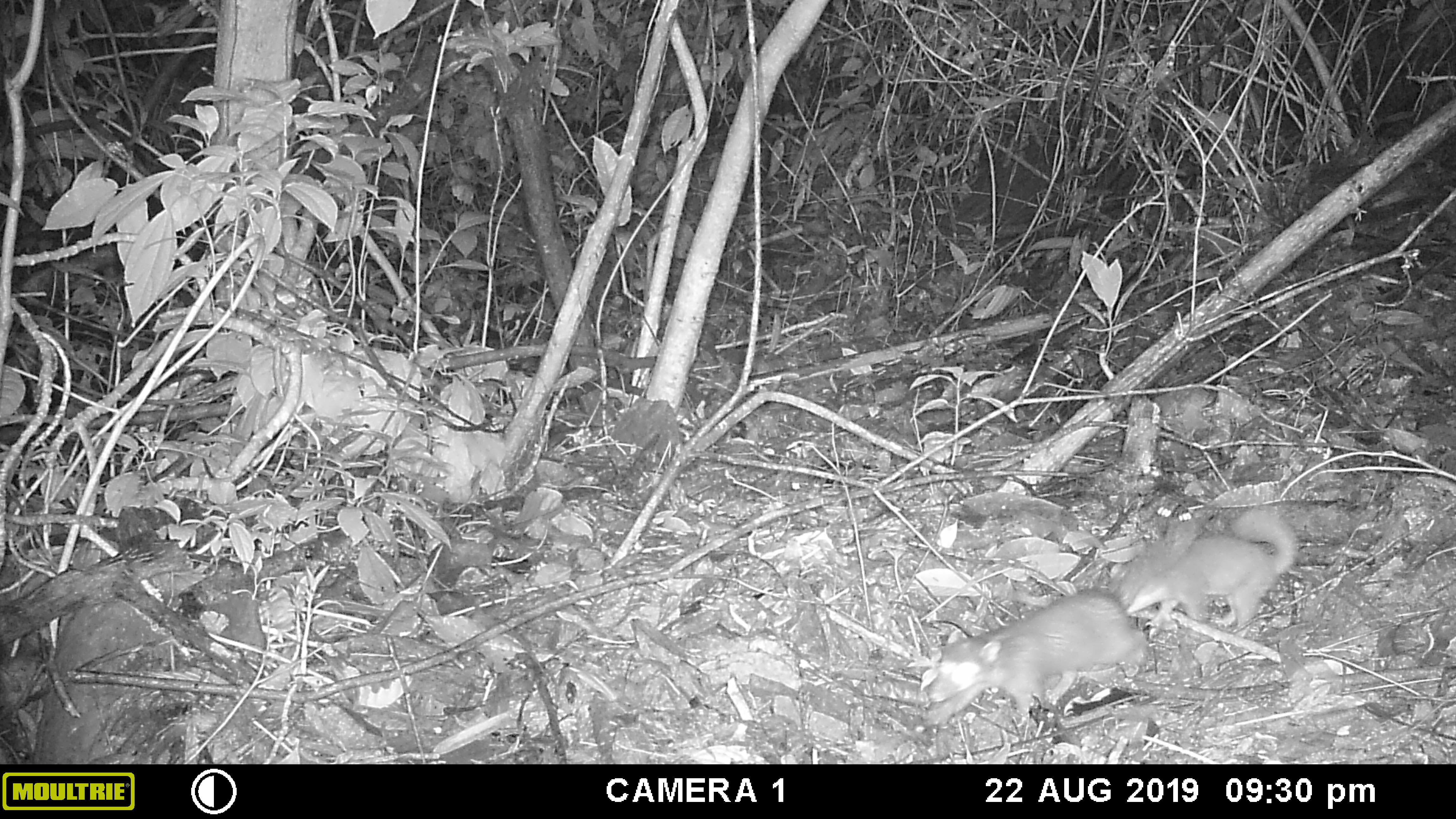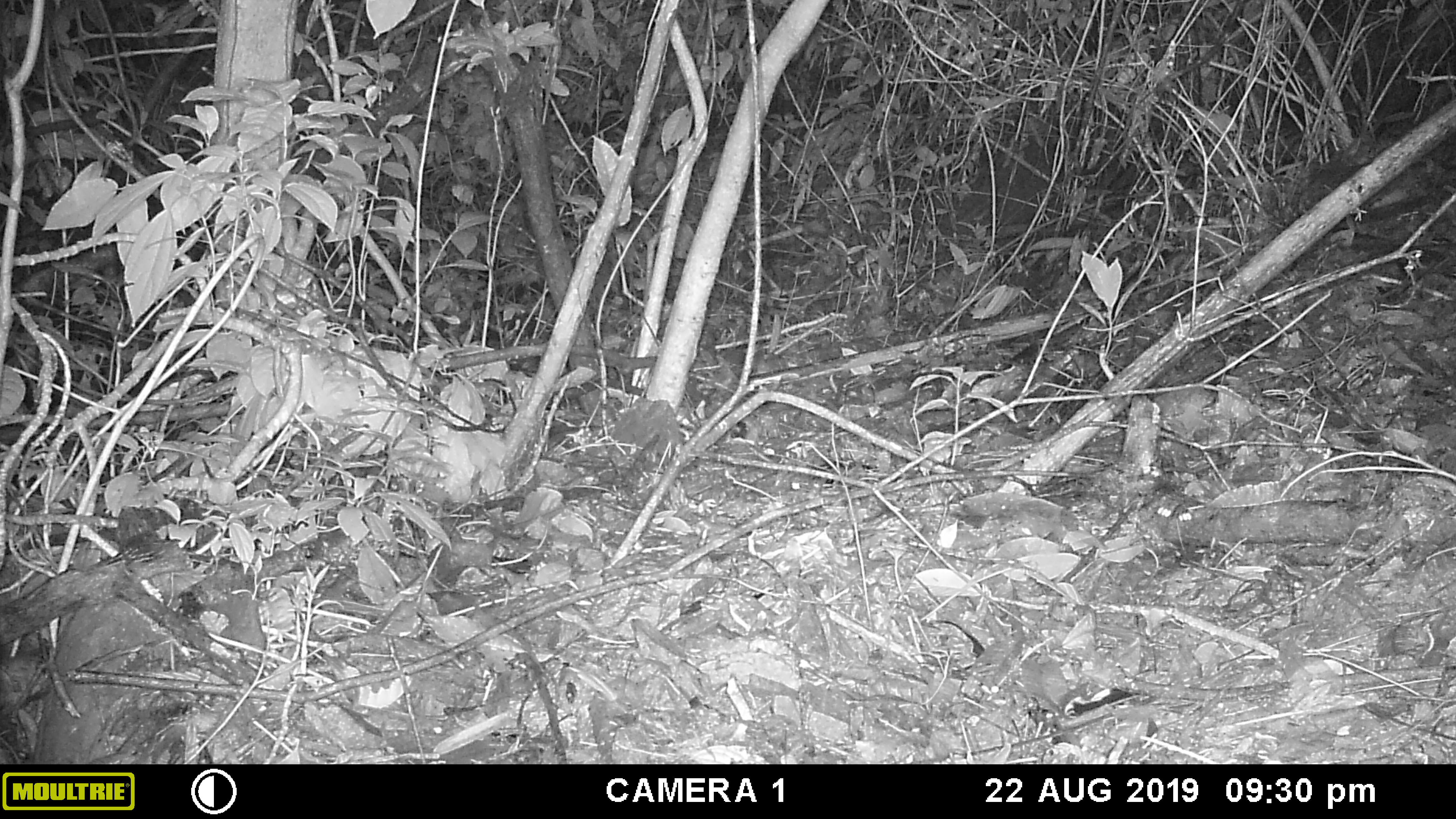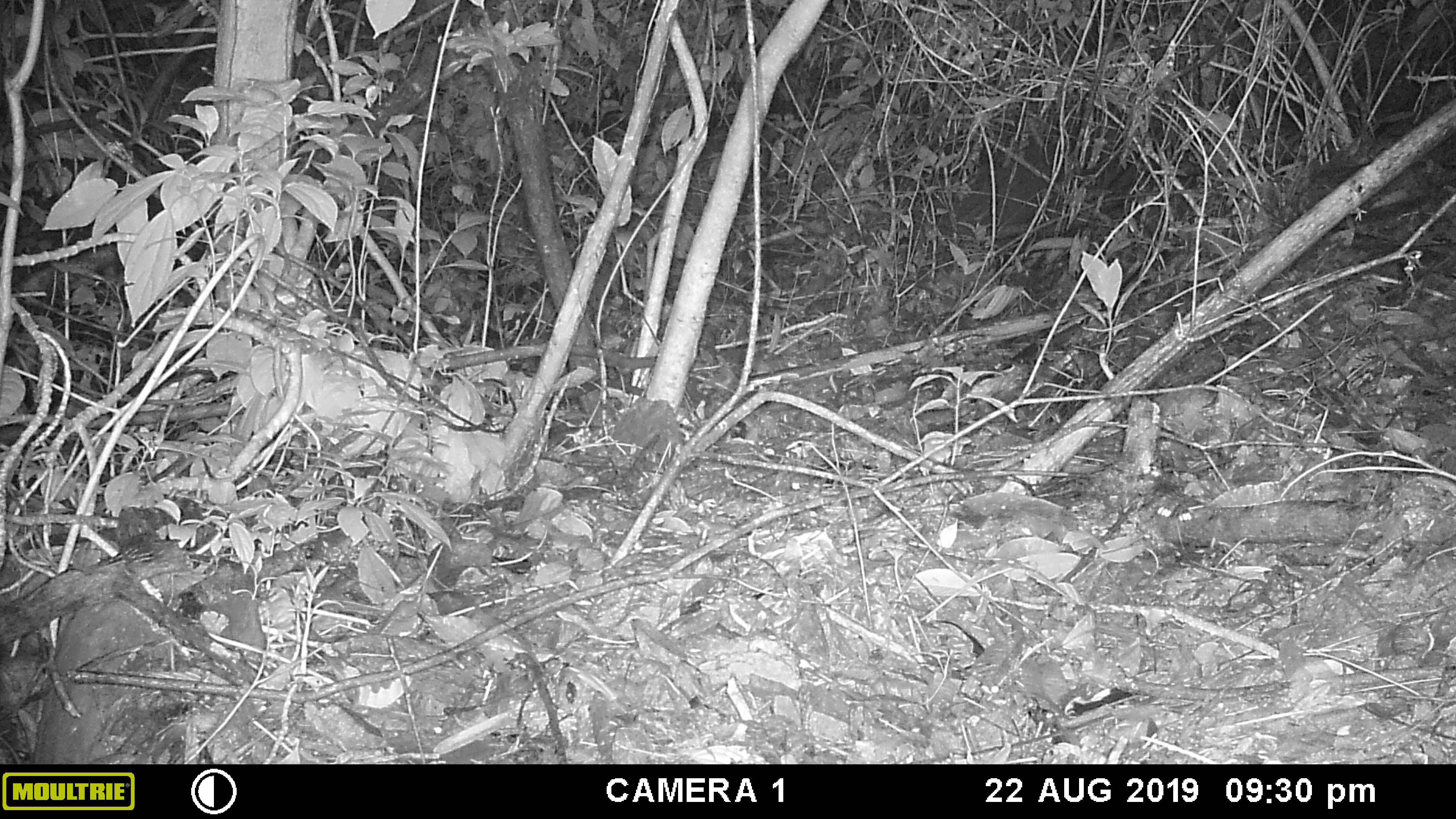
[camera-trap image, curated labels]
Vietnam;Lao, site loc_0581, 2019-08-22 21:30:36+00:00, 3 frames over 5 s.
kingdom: Animalia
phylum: Chordata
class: Mammalia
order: Carnivora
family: Mustelidae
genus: Melogale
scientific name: Melogale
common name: ferret badger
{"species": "ferret badger (Melogale)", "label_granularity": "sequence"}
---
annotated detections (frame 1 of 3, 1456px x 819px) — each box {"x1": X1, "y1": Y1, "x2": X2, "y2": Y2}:
ferret badger: {"x1": 919, "y1": 585, "x2": 1150, "y2": 724}; {"x1": 1108, "y1": 505, "x2": 1299, "y2": 629}